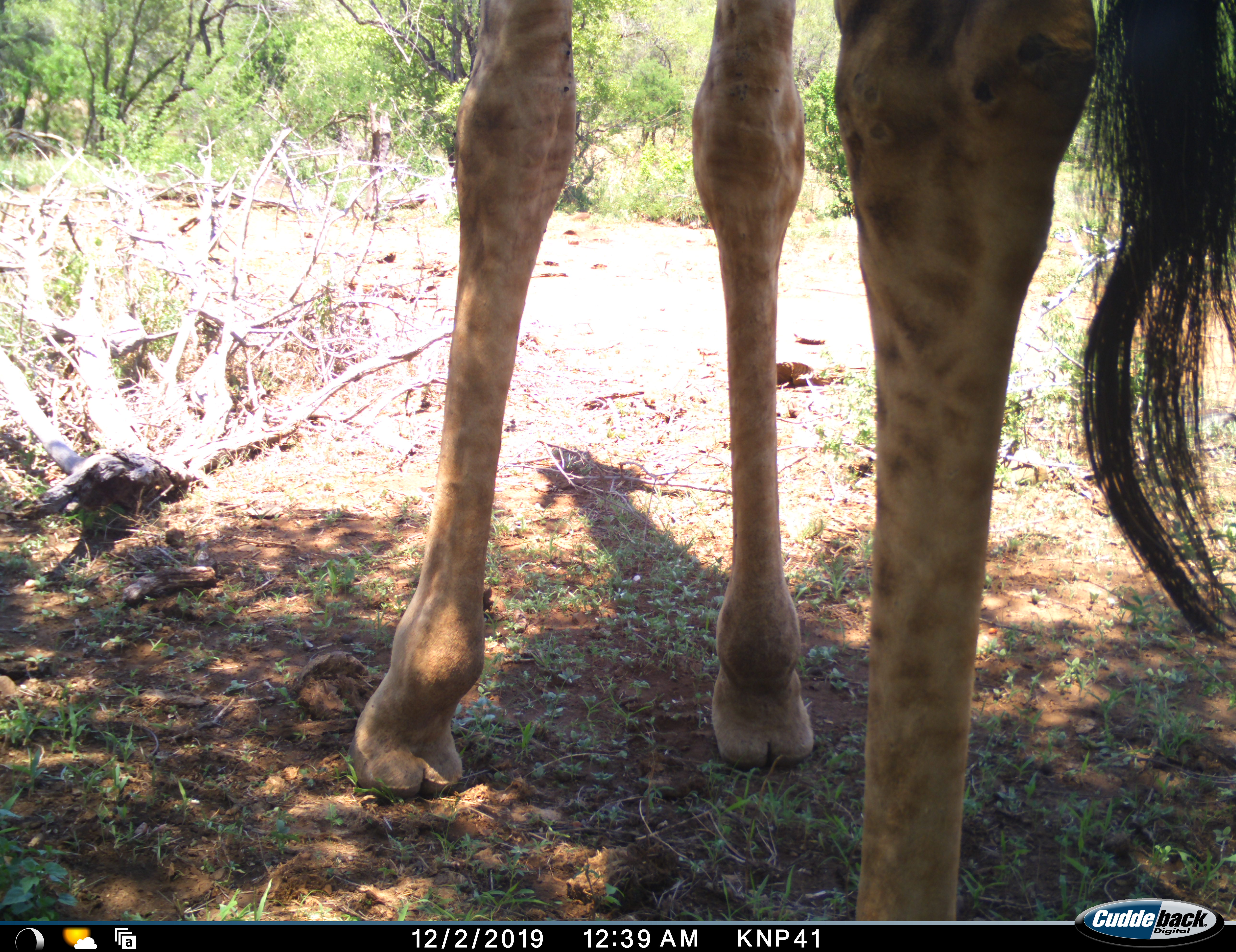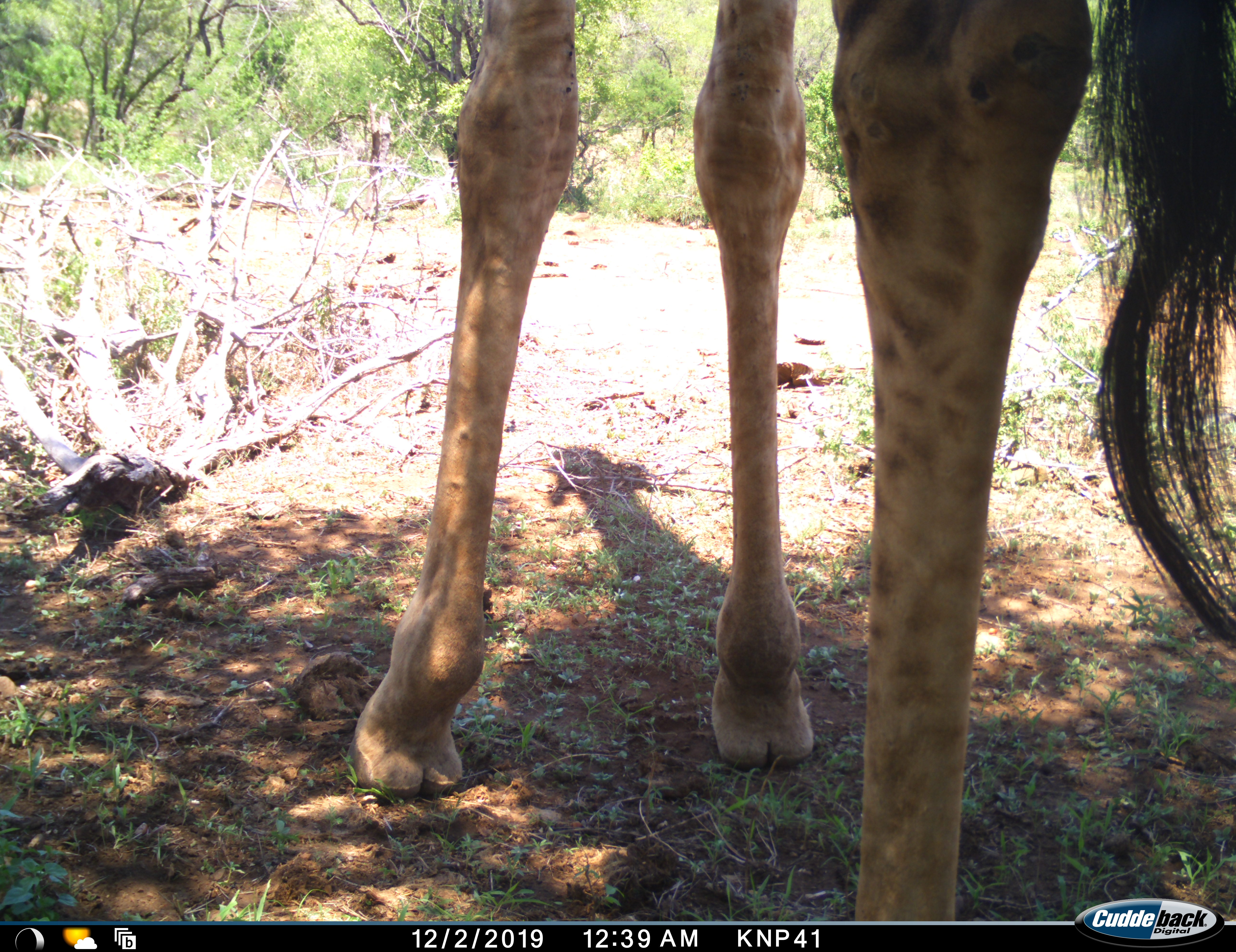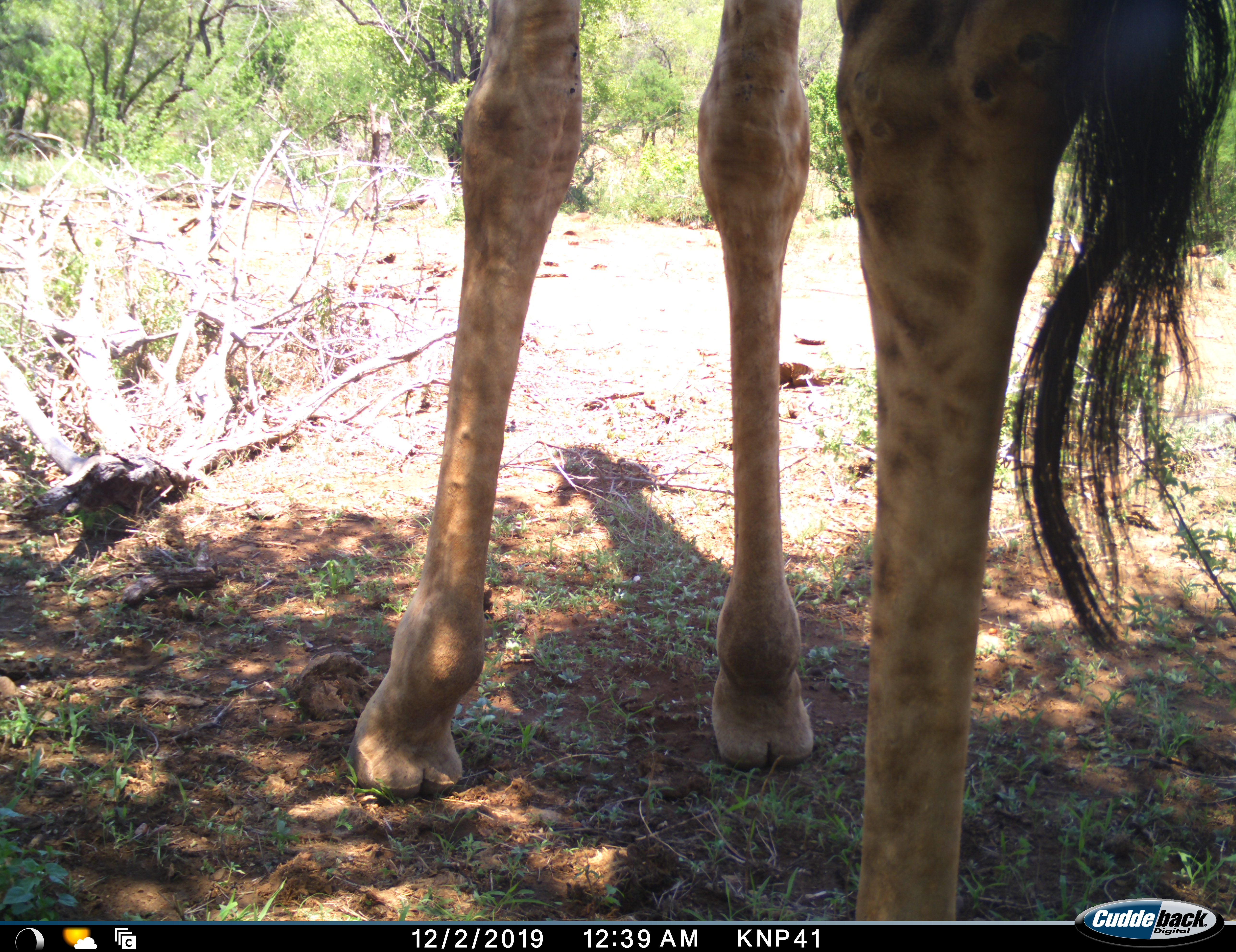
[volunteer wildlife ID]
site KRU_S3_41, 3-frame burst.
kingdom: Animalia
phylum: Chordata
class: Mammalia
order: Artiodactyla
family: Giraffidae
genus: Giraffa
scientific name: Giraffa camelopardalis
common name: giraffe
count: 1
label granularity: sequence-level